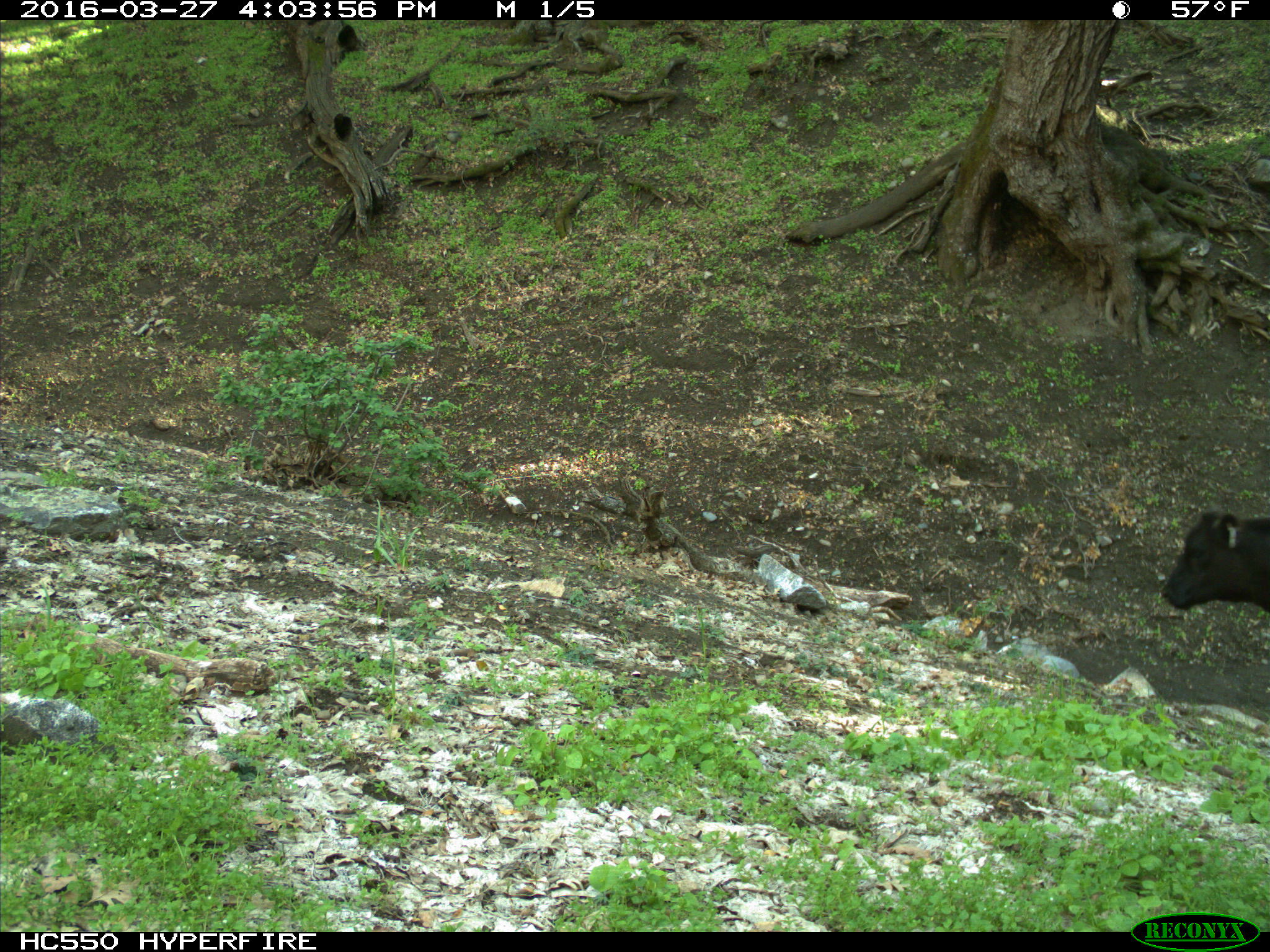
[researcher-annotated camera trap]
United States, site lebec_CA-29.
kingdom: Animalia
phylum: Chordata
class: Mammalia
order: Artiodactyla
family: Bovidae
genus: Bos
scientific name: Bos taurus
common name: domestic cow